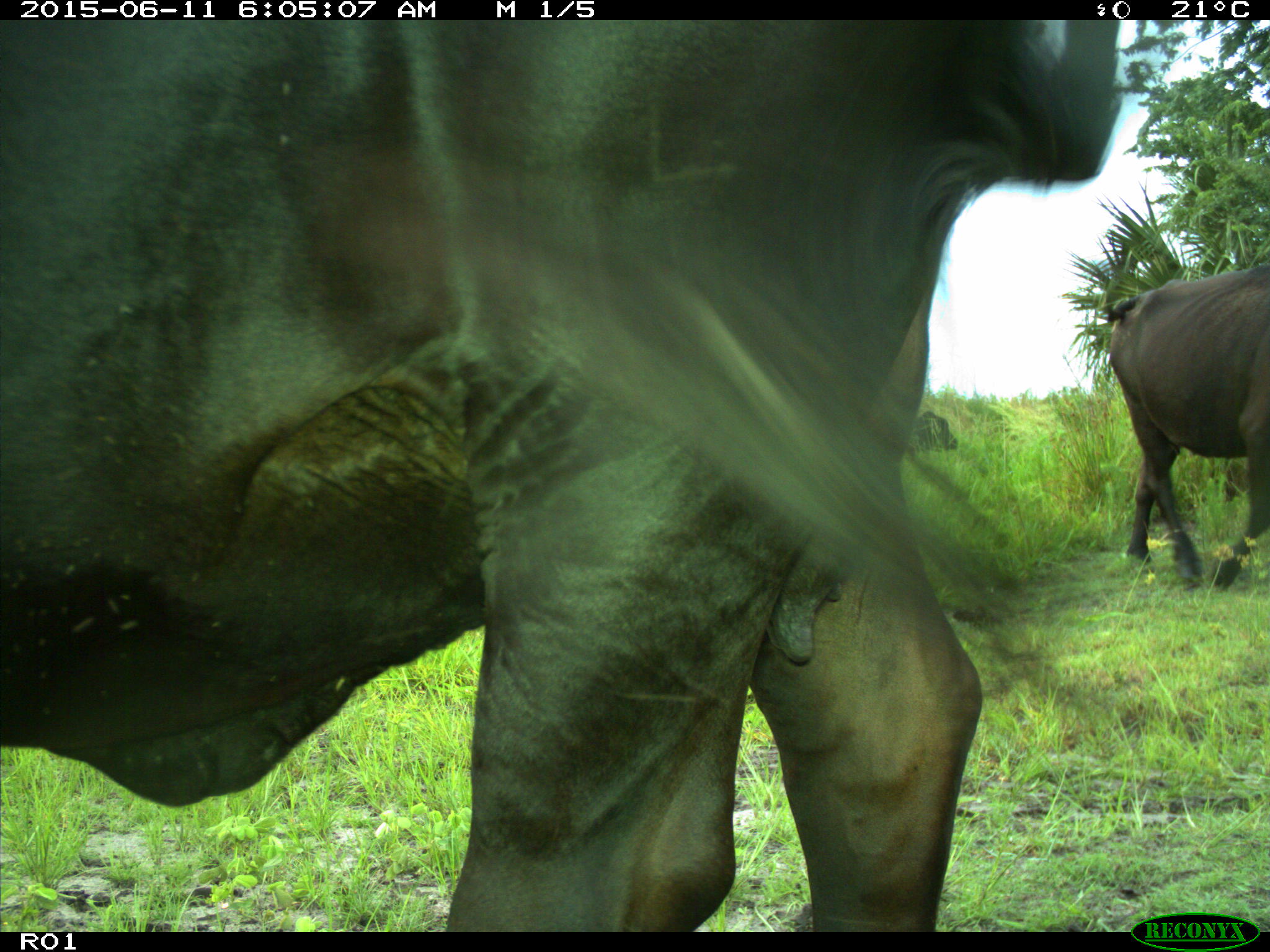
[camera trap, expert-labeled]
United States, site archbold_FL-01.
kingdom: Animalia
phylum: Chordata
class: Mammalia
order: Artiodactyla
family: Bovidae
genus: Bos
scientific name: Bos taurus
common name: domestic cow